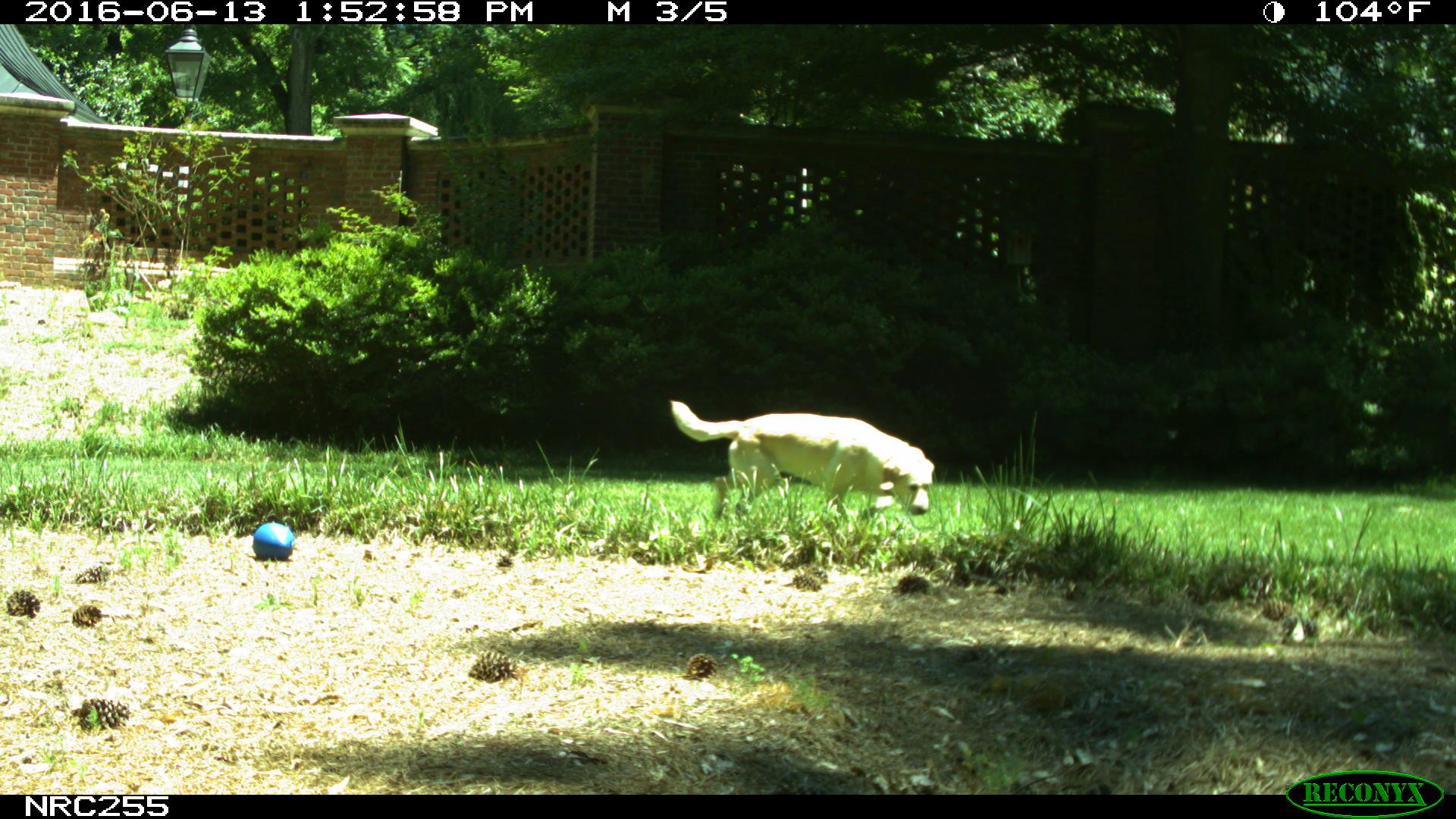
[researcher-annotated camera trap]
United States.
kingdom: Animalia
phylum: Chordata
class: Mammalia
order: Carnivora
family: Canidae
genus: Canis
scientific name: Canis familiaris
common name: domestic dog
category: Dog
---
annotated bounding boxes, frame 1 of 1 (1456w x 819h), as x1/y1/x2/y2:
Dog: 651/371/946/538